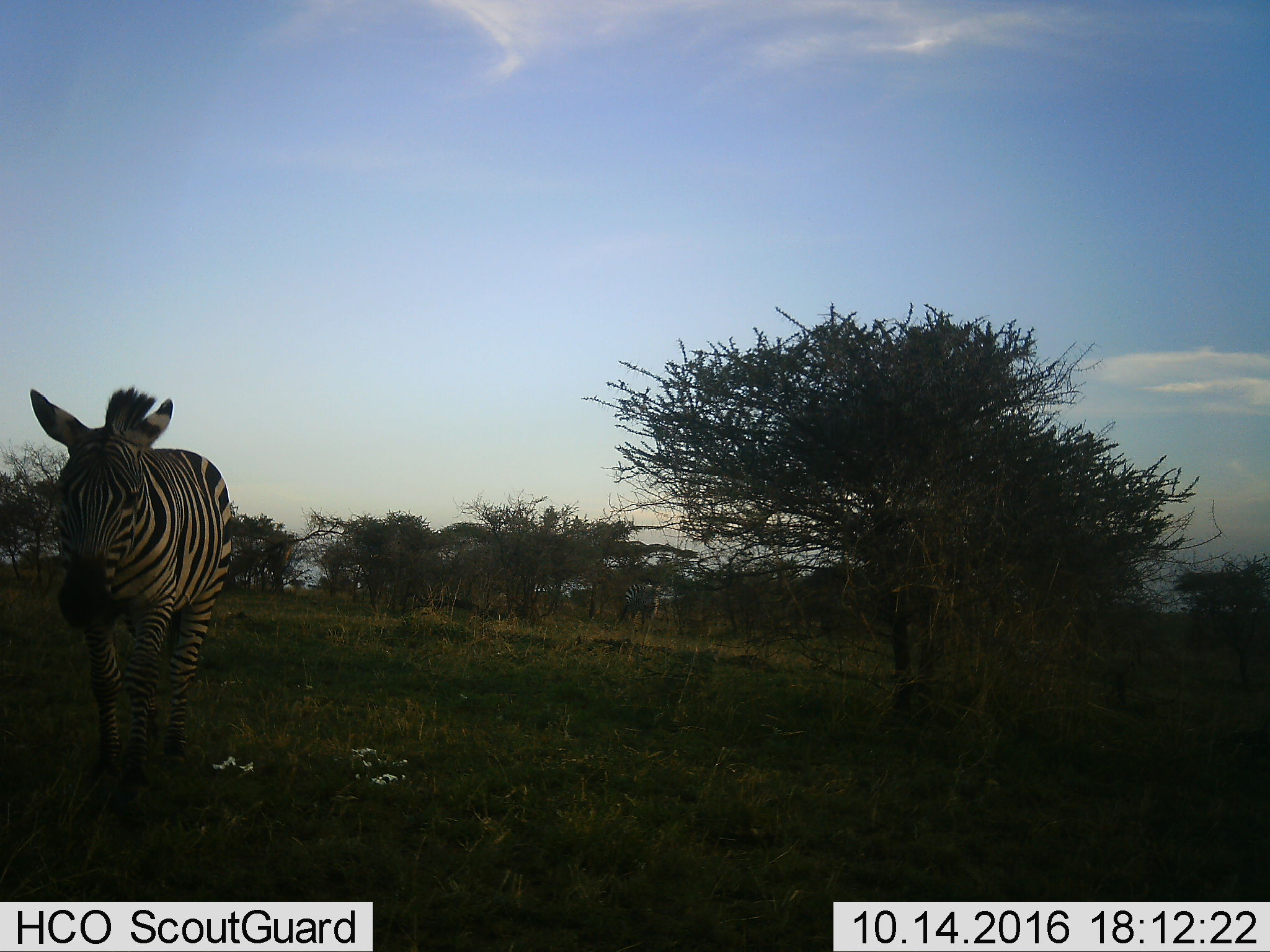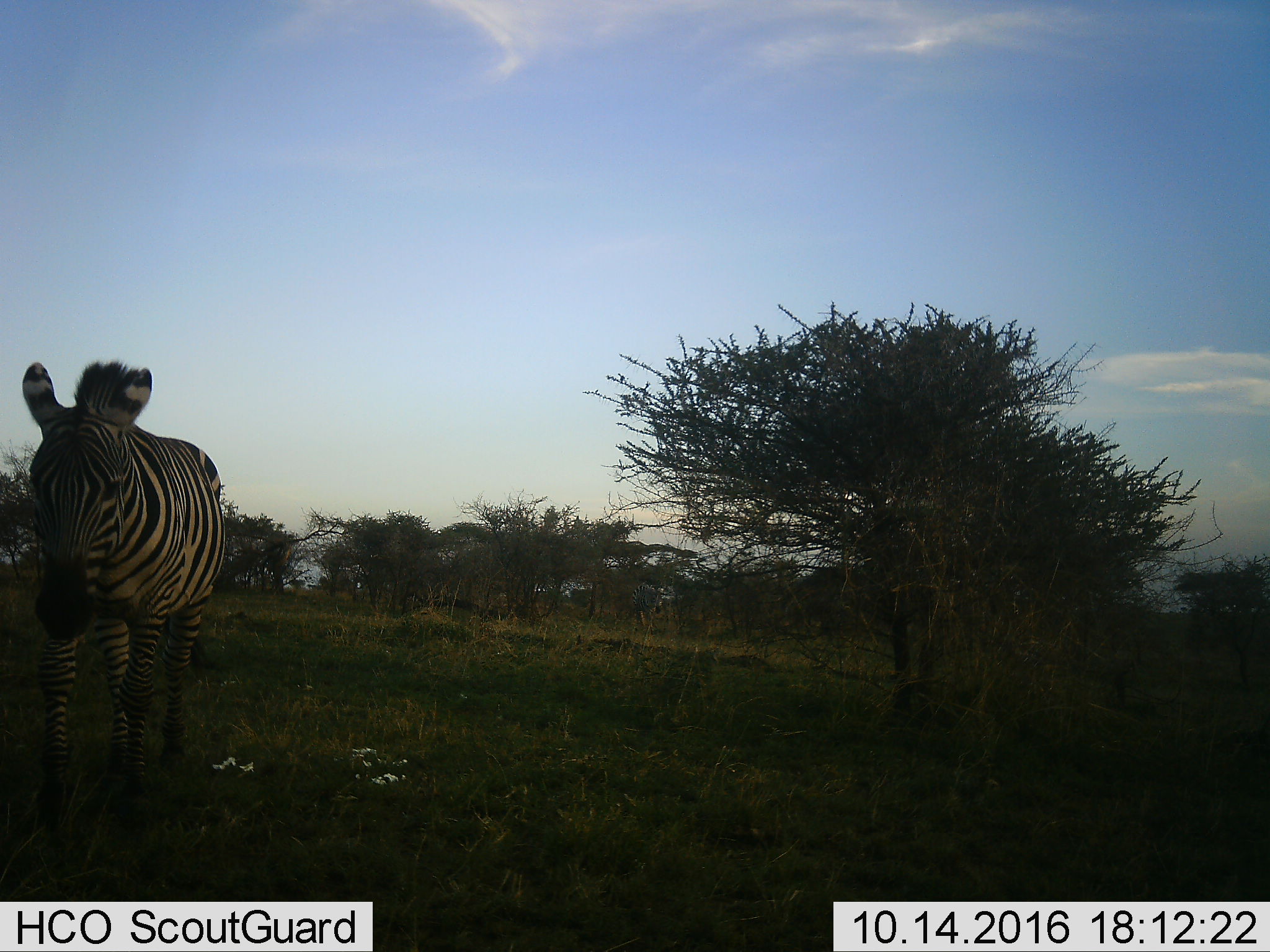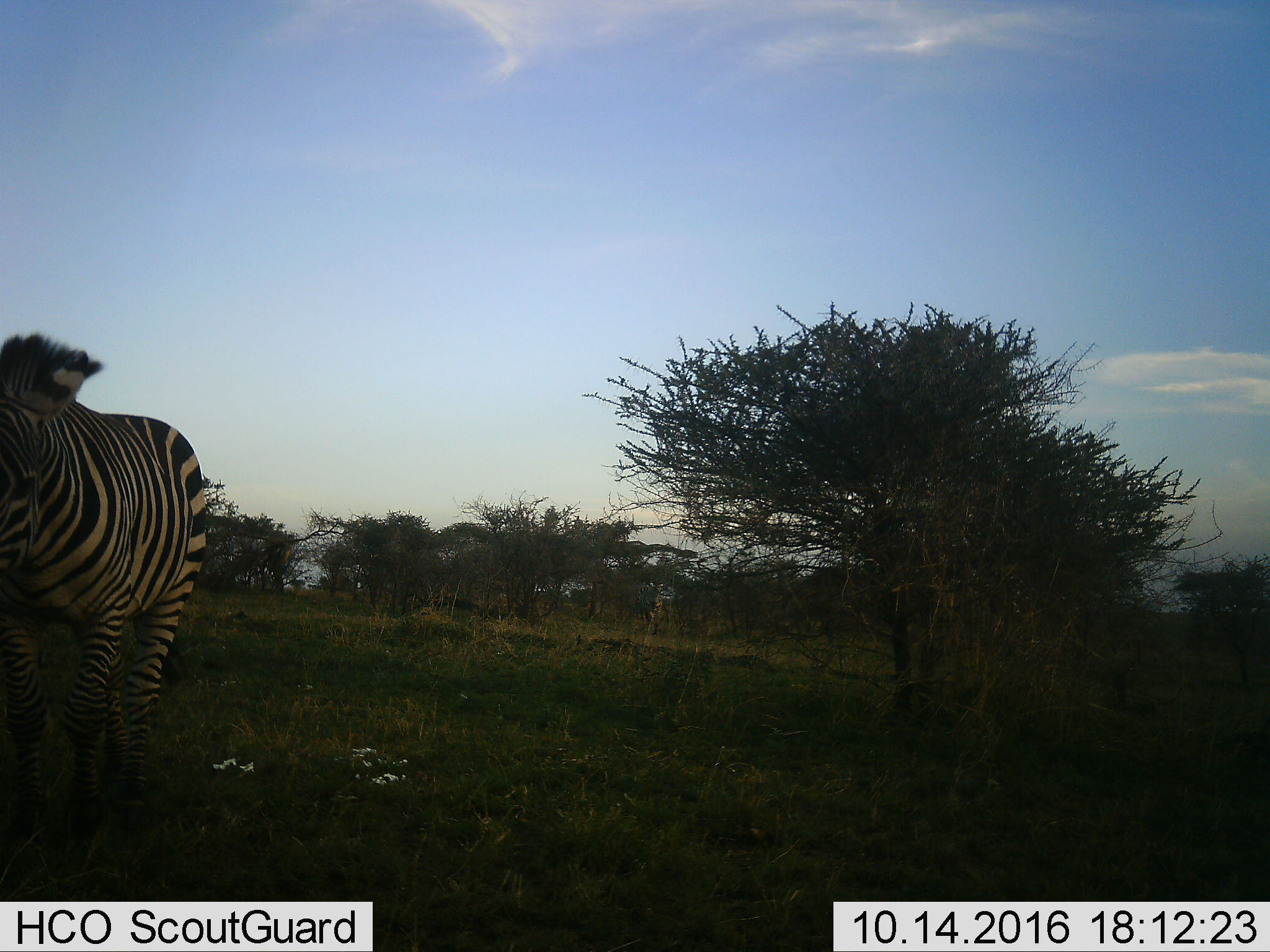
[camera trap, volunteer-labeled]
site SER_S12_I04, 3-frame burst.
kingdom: Animalia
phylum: Chordata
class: Mammalia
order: Perissodactyla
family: Equidae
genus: Equus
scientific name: Equus quagga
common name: plains zebra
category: zebraplains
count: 1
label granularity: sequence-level